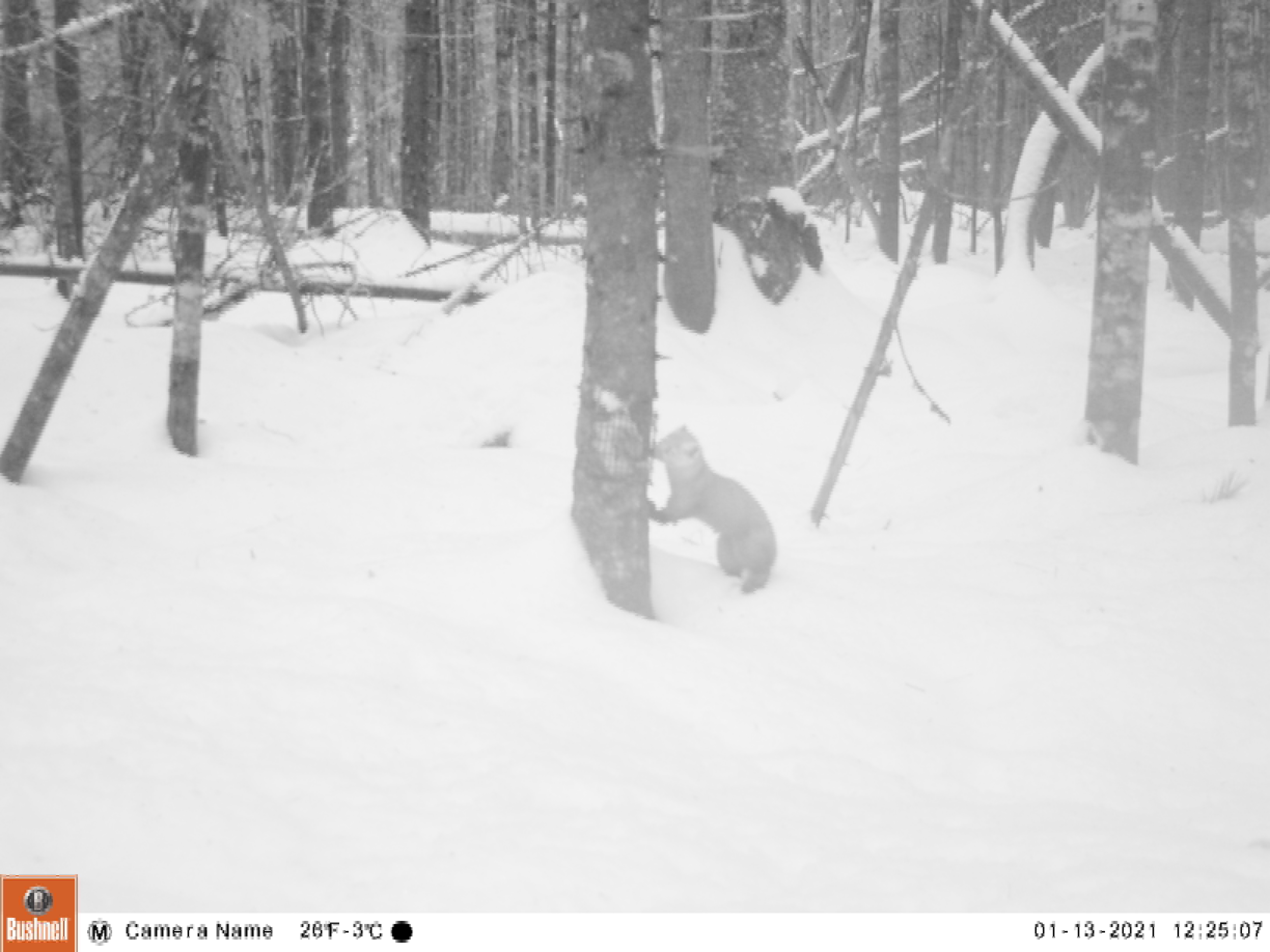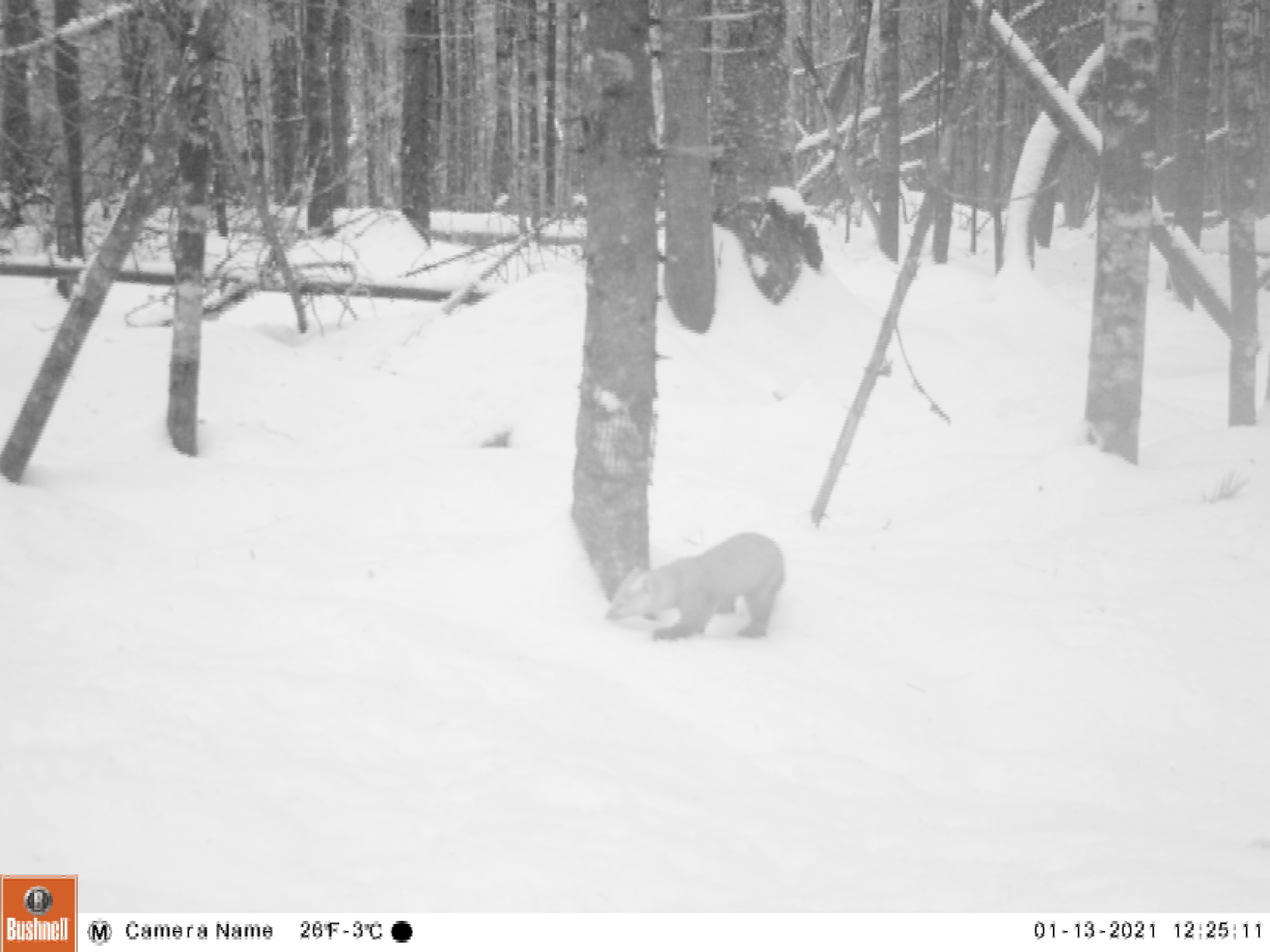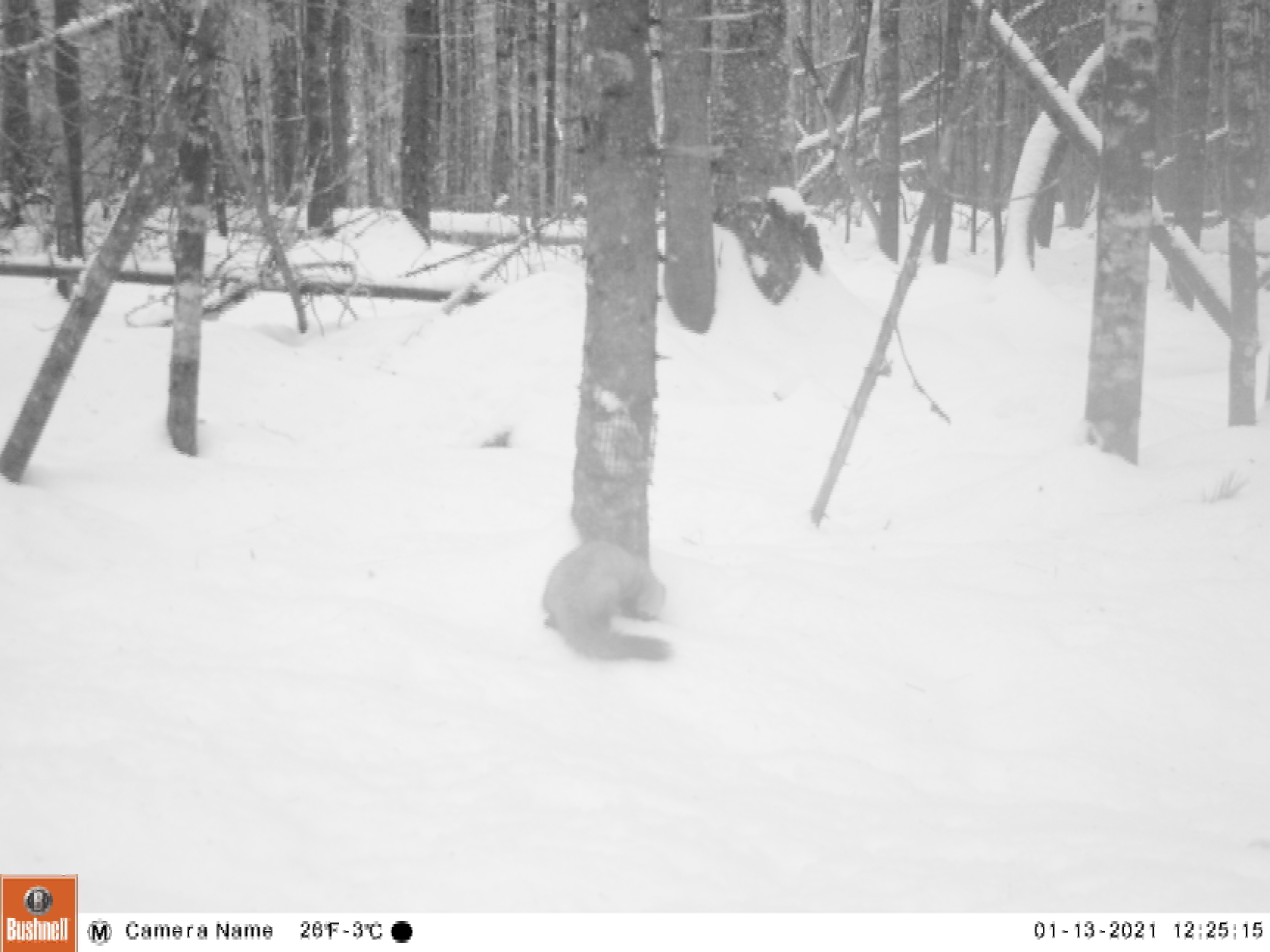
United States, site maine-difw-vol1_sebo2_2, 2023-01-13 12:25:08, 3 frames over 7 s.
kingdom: Animalia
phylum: Chordata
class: Mammalia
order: Carnivora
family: Mustelidae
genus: Martes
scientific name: Martes americana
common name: american marten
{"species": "american marten (Martes americana)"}